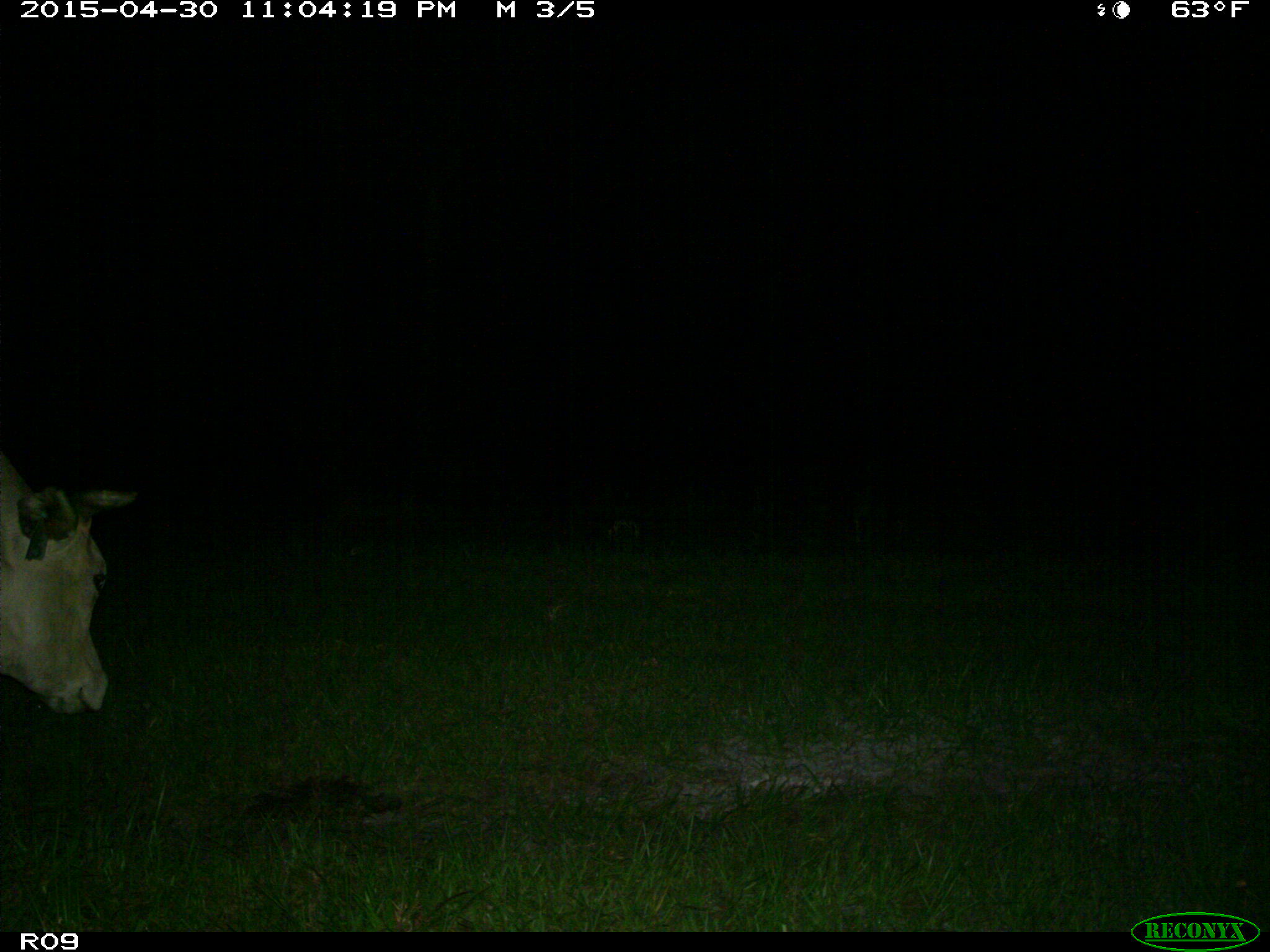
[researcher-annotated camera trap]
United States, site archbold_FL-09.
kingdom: Animalia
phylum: Chordata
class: Mammalia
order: Artiodactyla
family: Bovidae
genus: Bos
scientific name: Bos taurus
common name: domestic cow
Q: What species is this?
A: Bos taurus (domestic cow).